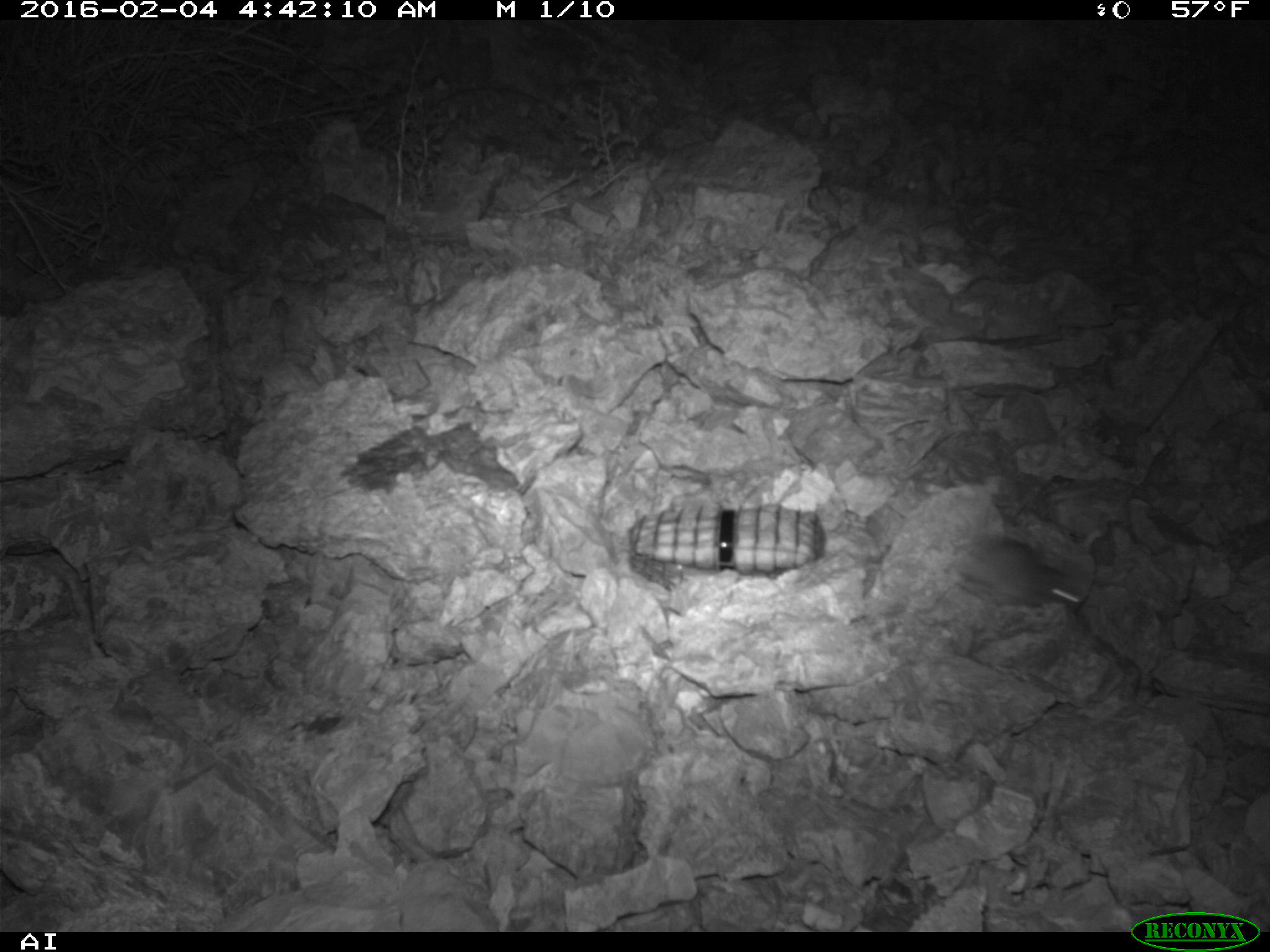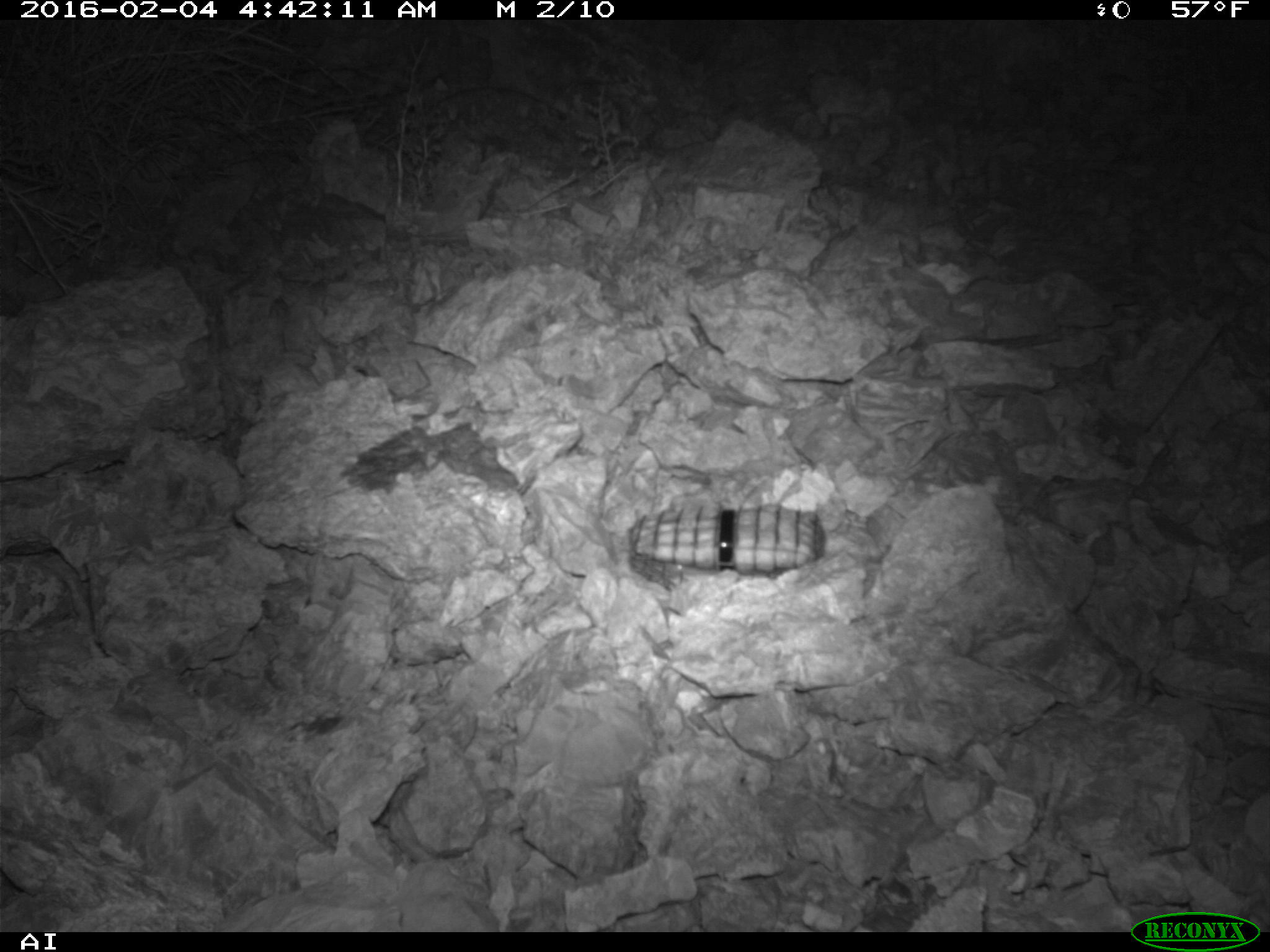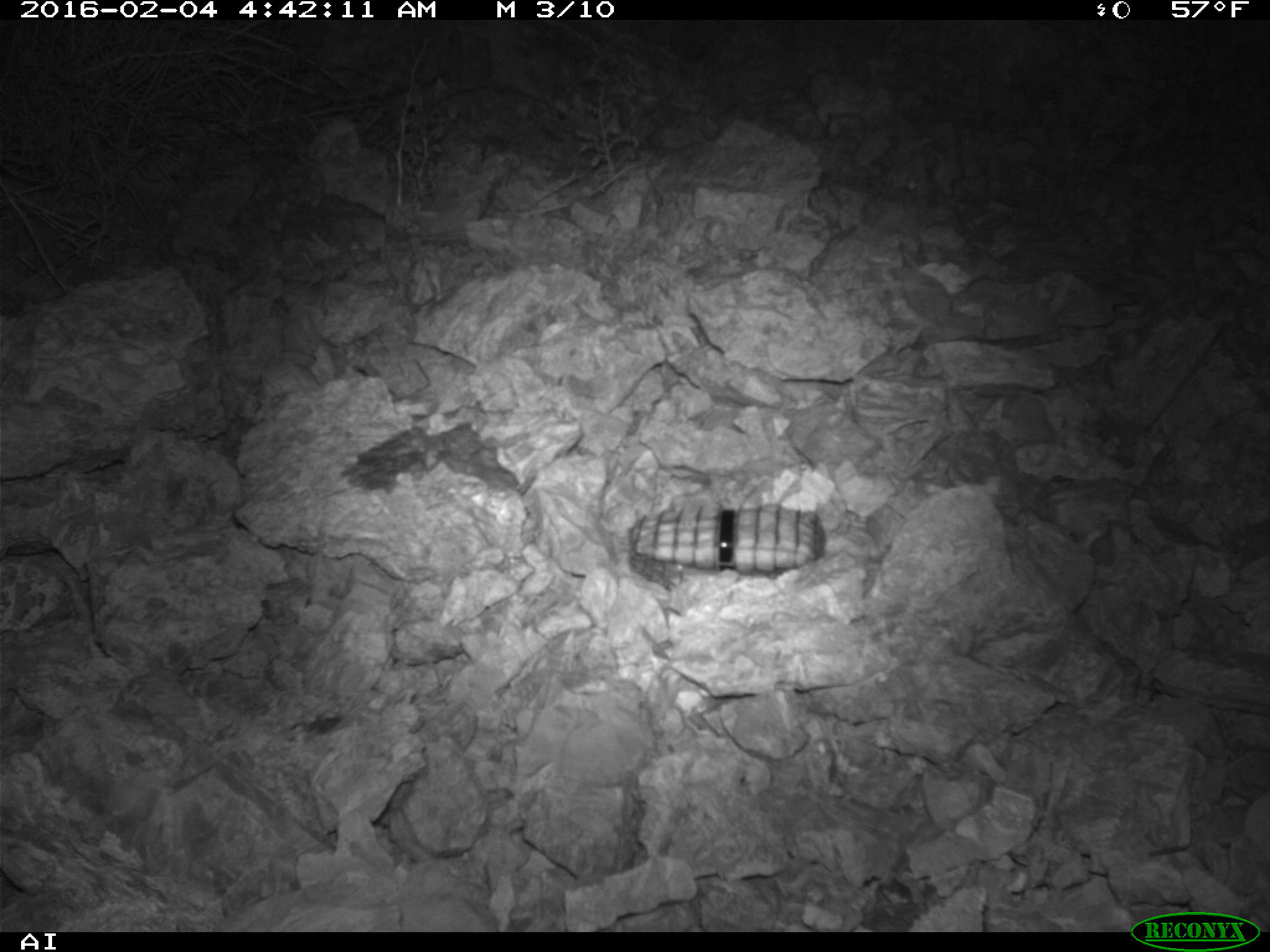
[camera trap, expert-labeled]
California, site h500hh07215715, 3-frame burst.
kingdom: Animalia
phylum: Chordata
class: Mammalia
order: Rodentia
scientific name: Rodentia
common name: rodent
Rodent (Rodentia).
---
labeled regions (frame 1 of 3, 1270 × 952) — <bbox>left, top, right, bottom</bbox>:
rodent: <bbox>946, 531, 1083, 611</bbox>